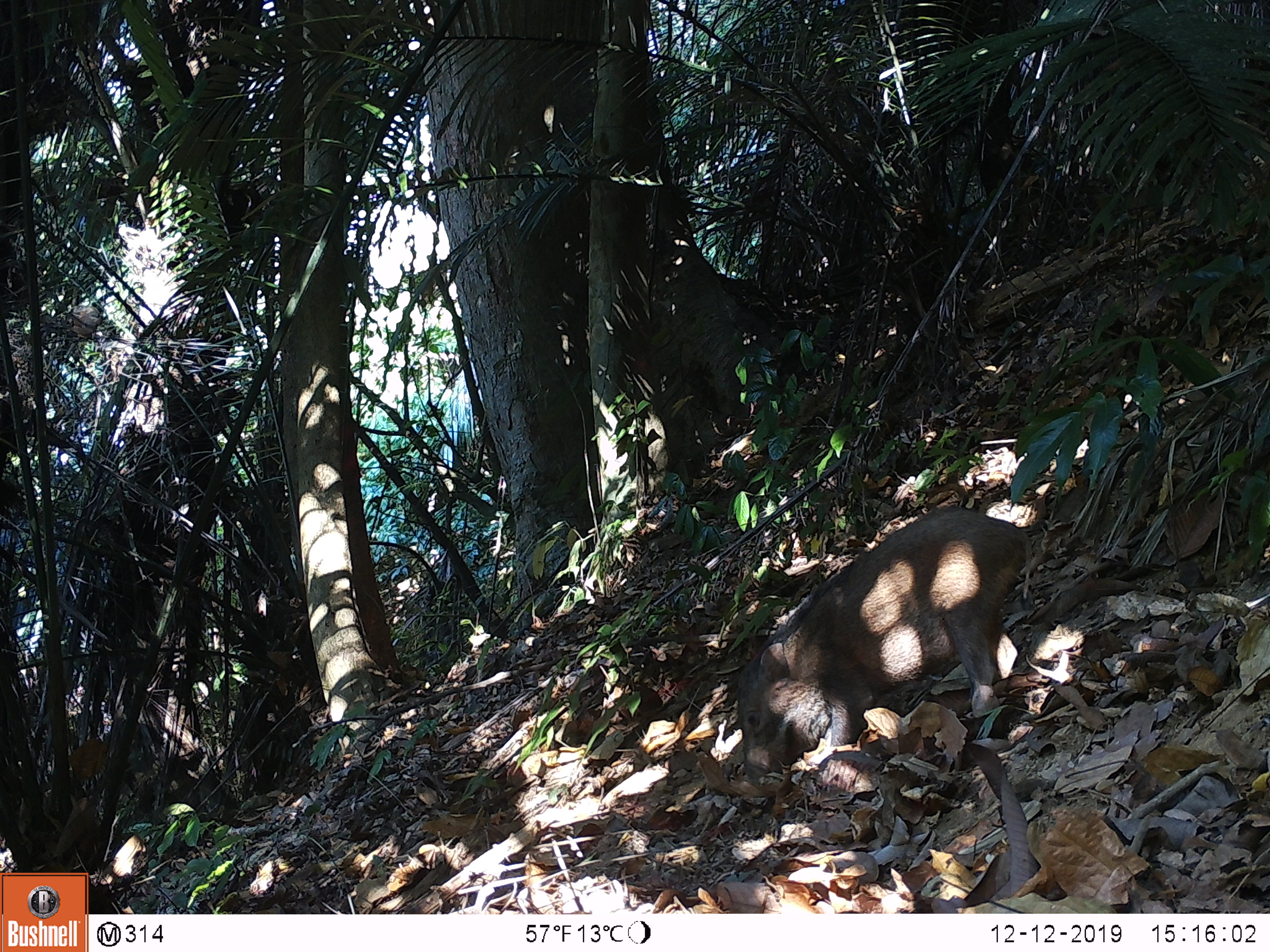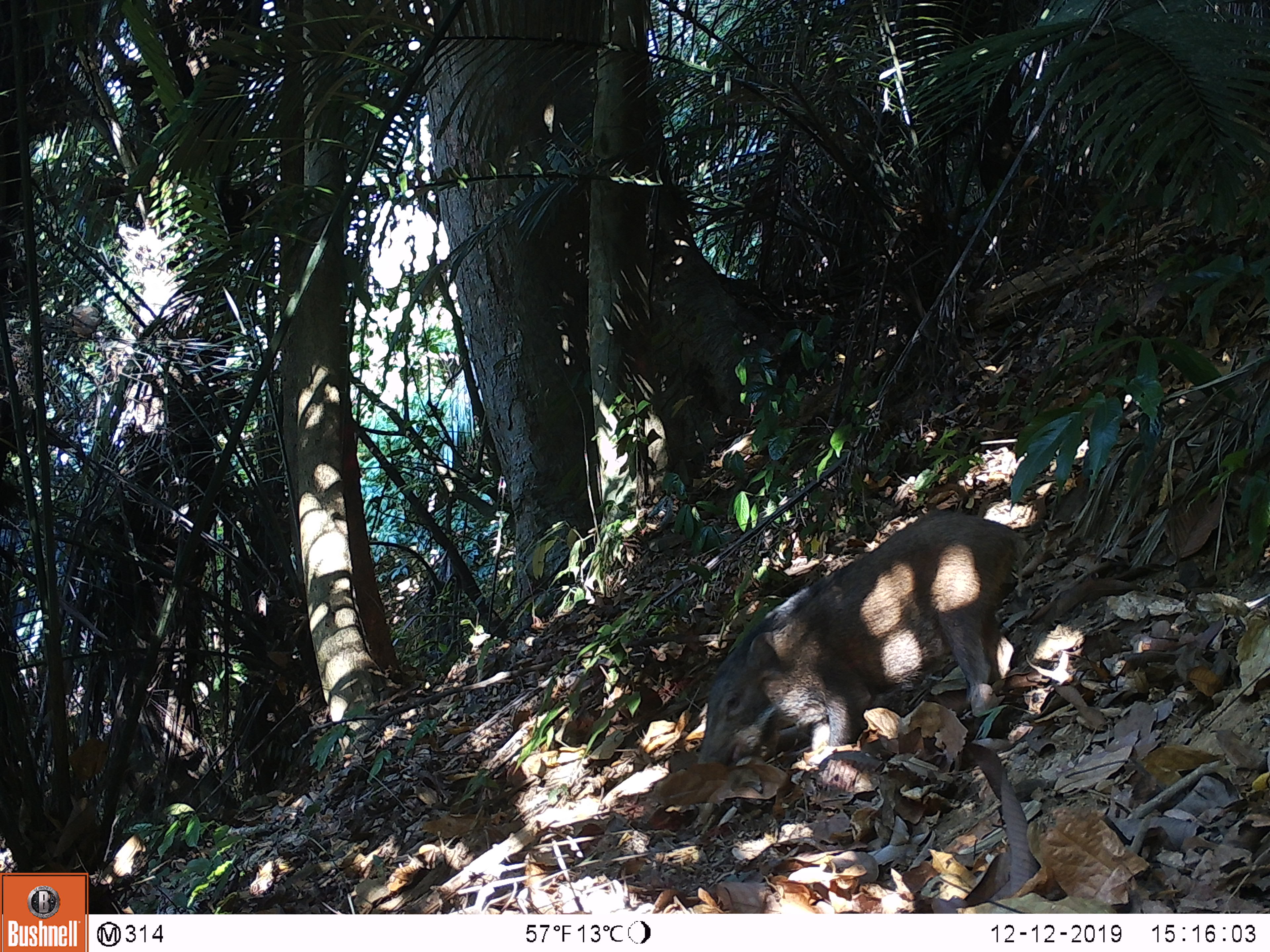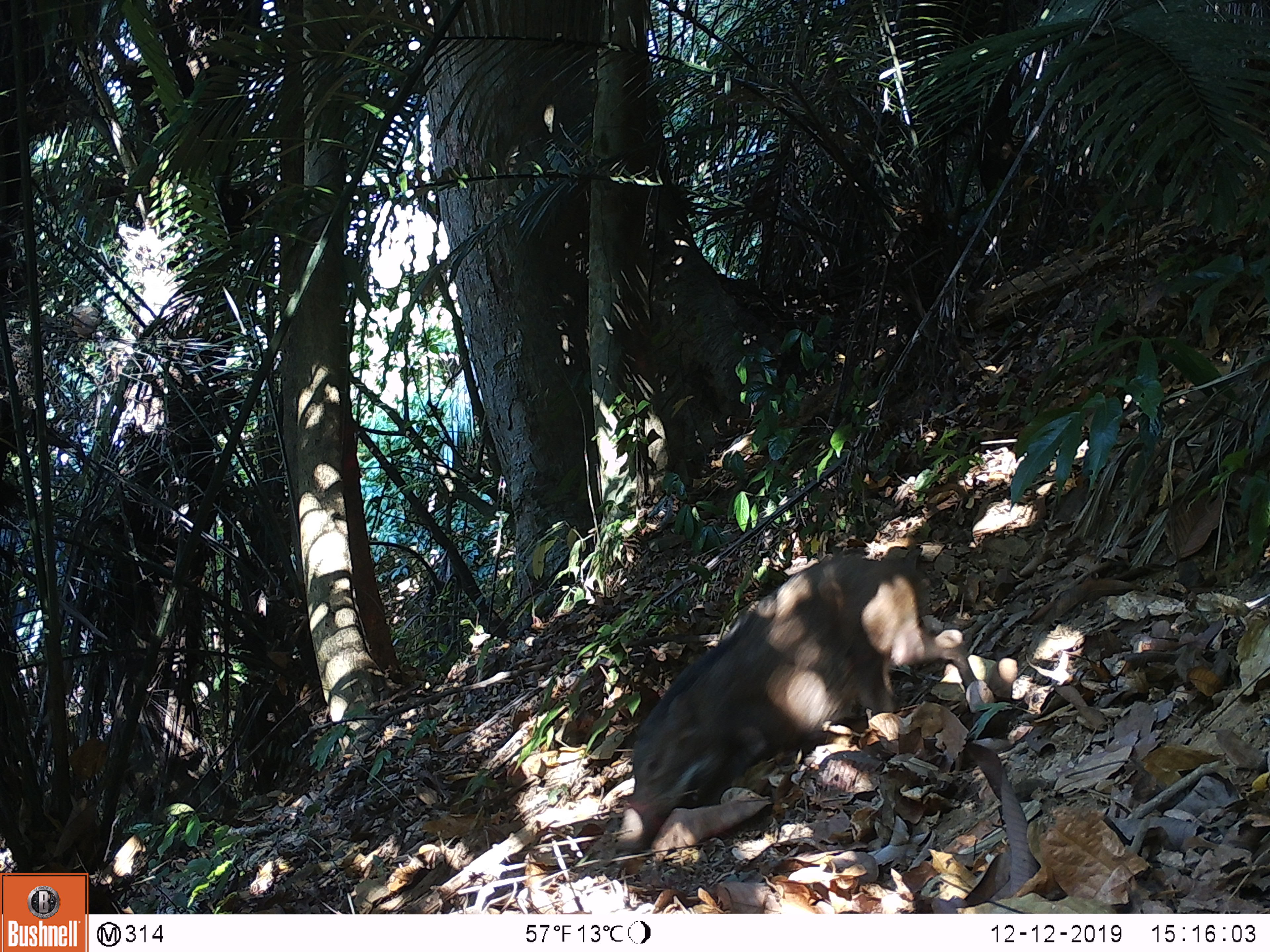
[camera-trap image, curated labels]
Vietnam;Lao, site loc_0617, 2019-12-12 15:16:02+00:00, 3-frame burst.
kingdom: Animalia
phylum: Chordata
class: Mammalia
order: Artiodactyla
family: Suidae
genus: Sus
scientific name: Sus scrofa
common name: eurasian wild pig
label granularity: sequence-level